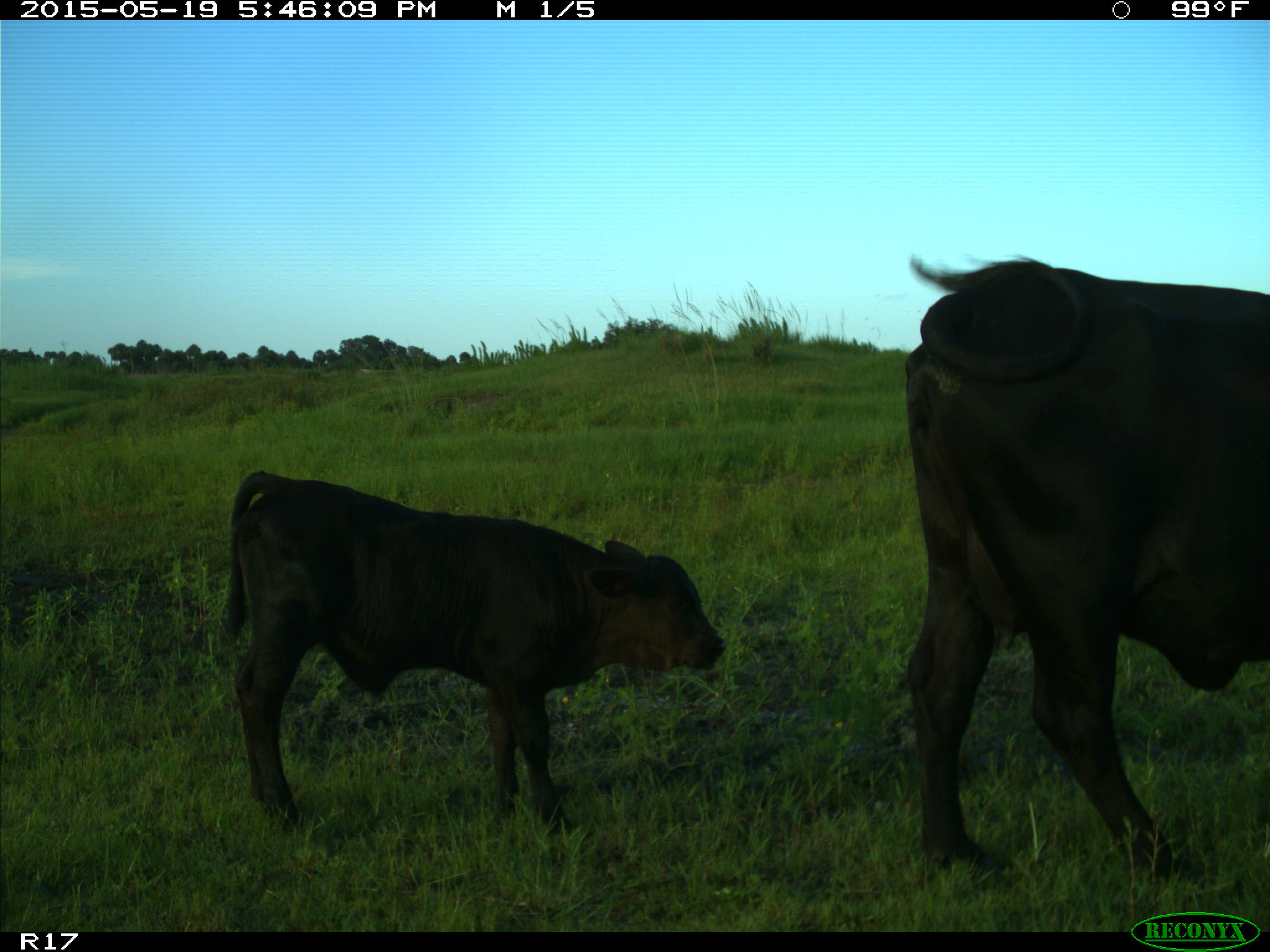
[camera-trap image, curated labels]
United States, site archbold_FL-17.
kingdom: Animalia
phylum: Chordata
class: Mammalia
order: Artiodactyla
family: Bovidae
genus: Bos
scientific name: Bos taurus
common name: domestic cow